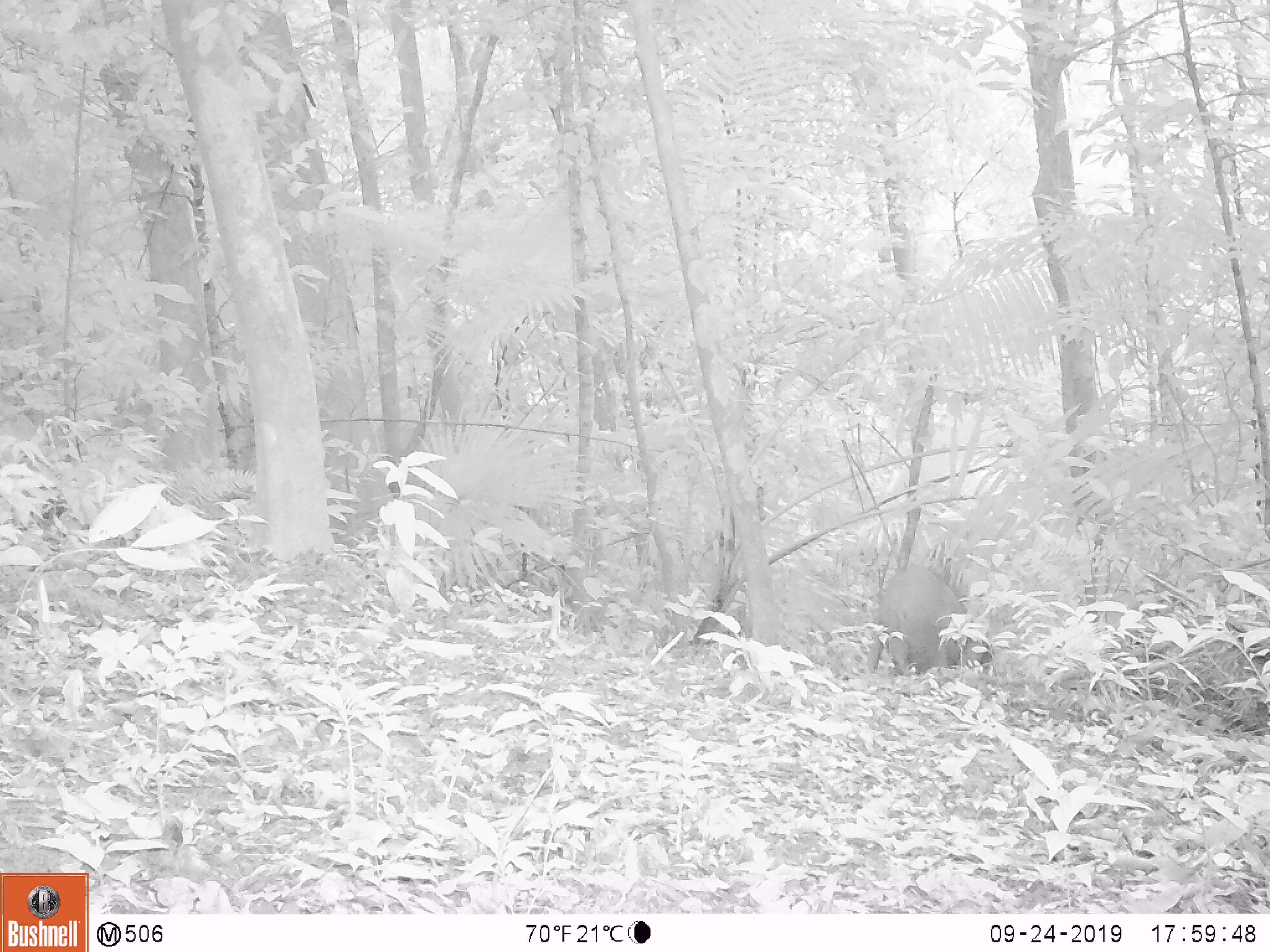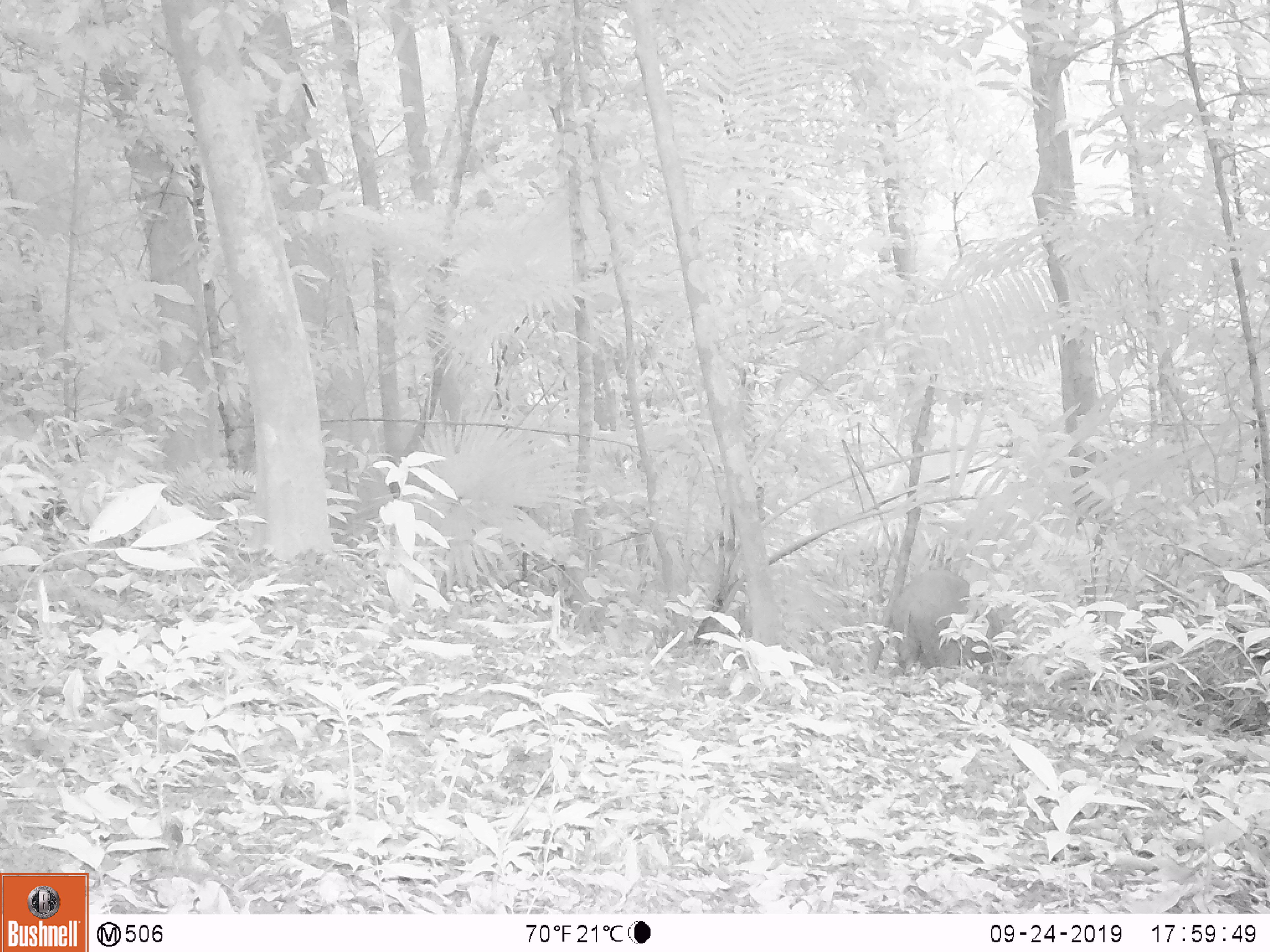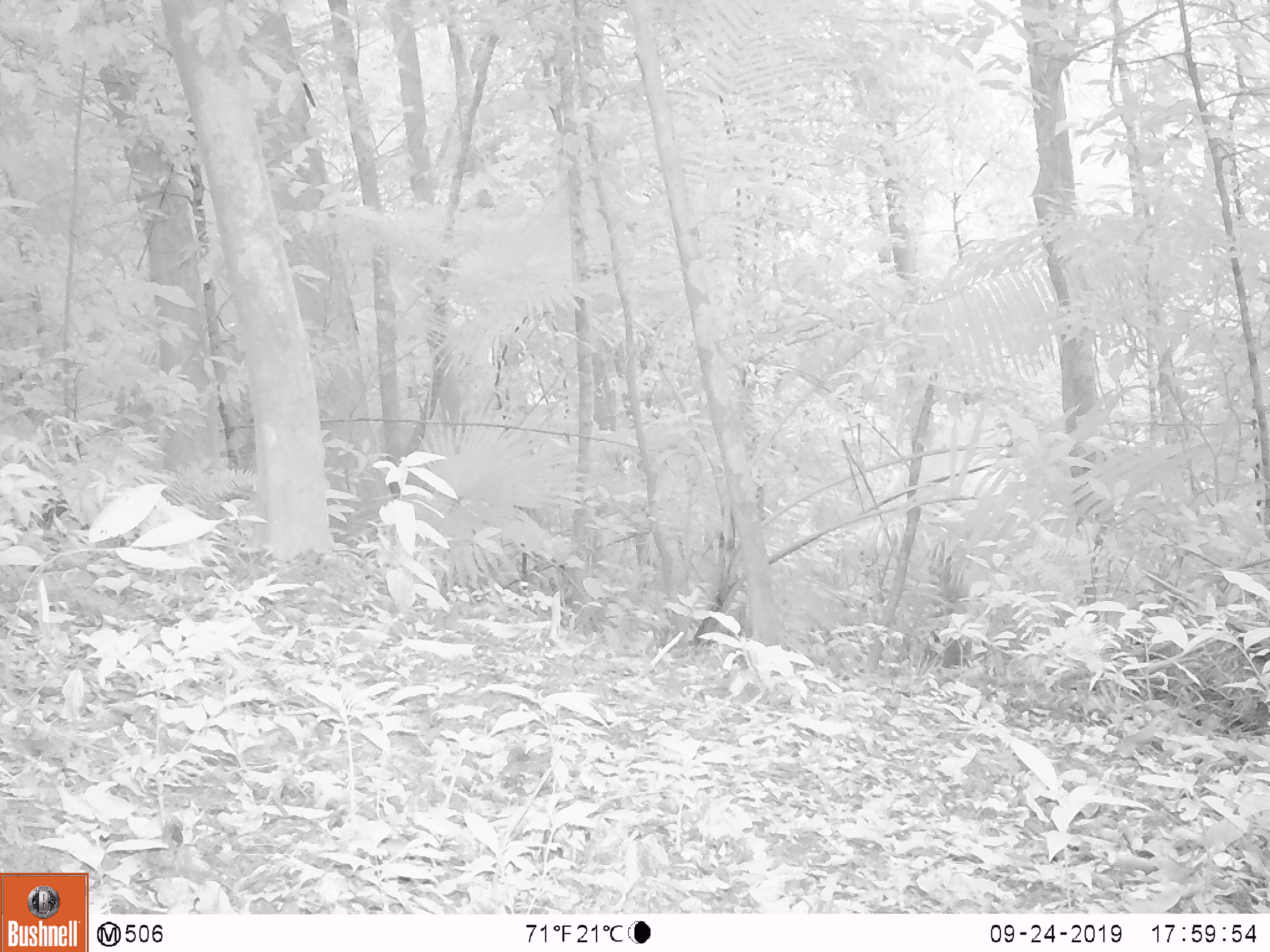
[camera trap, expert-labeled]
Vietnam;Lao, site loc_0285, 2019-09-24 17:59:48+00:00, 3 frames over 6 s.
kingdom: Animalia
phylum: Chordata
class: Mammalia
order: Artiodactyla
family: Suidae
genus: Sus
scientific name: Sus scrofa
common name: eurasian wild pig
Eurasian wild pig (Sus scrofa). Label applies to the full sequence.